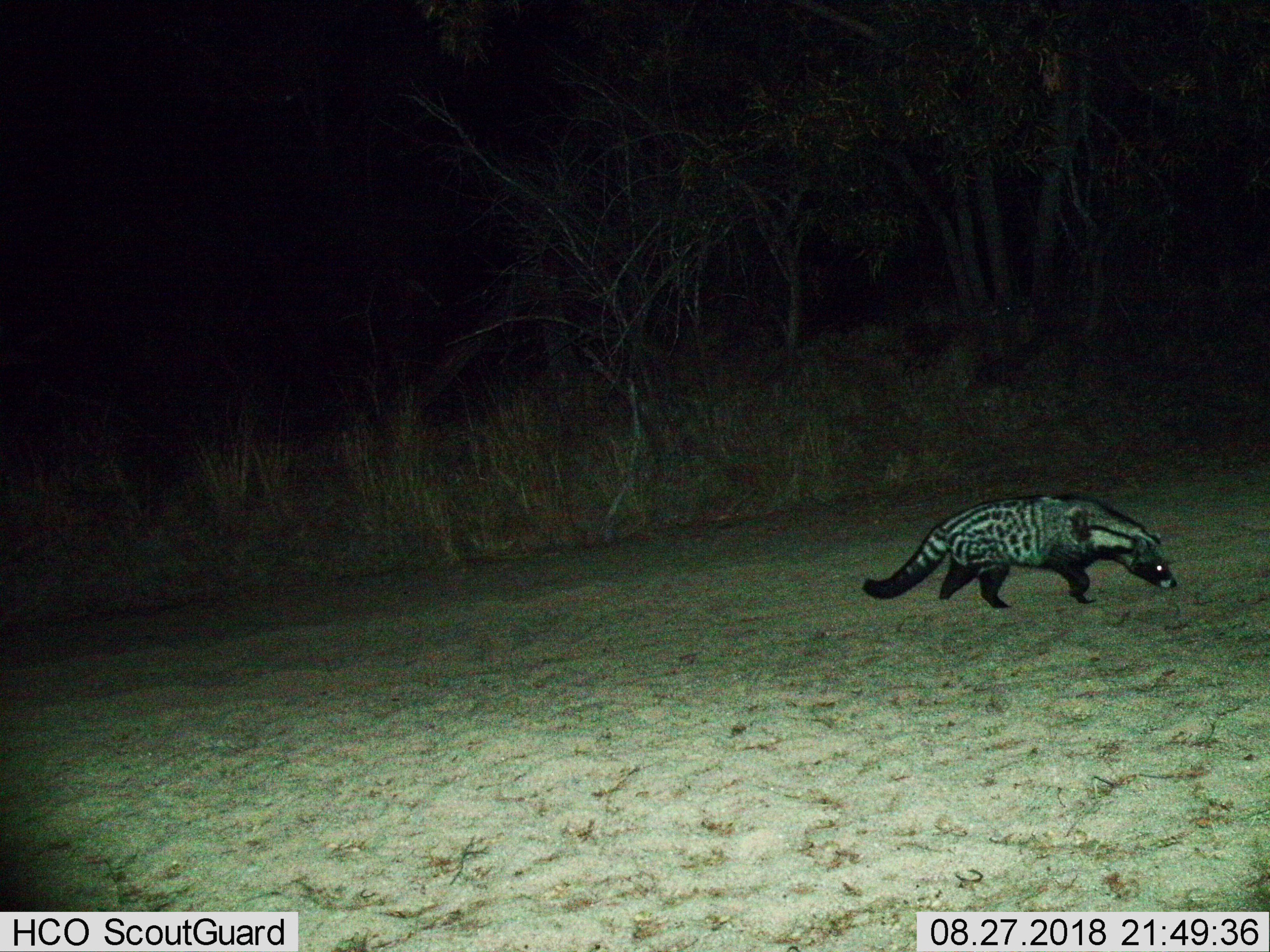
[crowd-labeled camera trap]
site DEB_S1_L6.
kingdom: Animalia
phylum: Chordata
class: Mammalia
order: Carnivora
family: Viverridae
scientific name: Viverridae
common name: civet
Civet (Viverridae), count 1. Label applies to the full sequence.